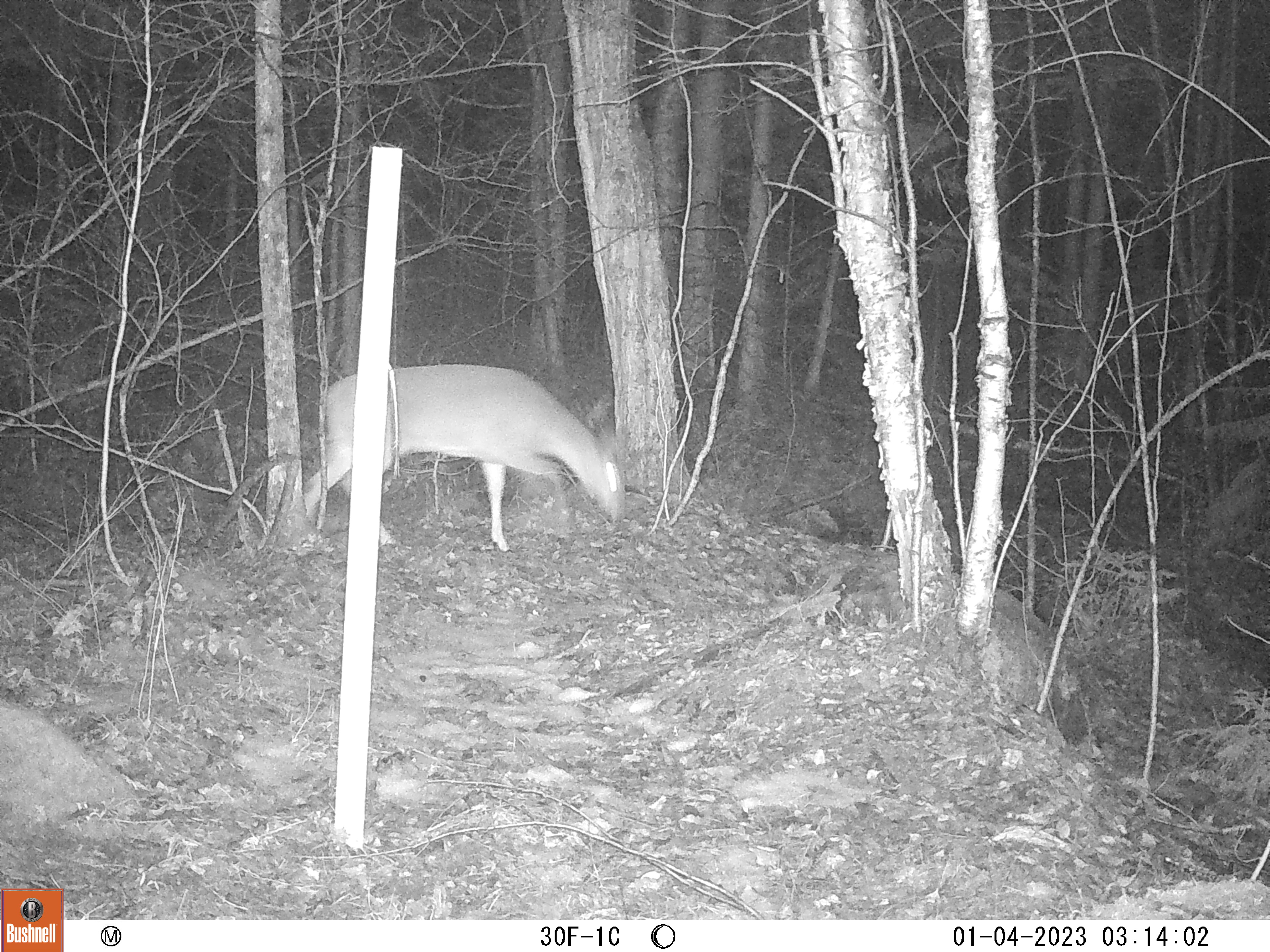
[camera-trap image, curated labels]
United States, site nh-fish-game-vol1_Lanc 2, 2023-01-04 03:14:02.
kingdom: Animalia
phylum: Chordata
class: Mammalia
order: Artiodactyla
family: Cervidae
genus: Odocoileus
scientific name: Odocoileus virginianus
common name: white-tailed deer